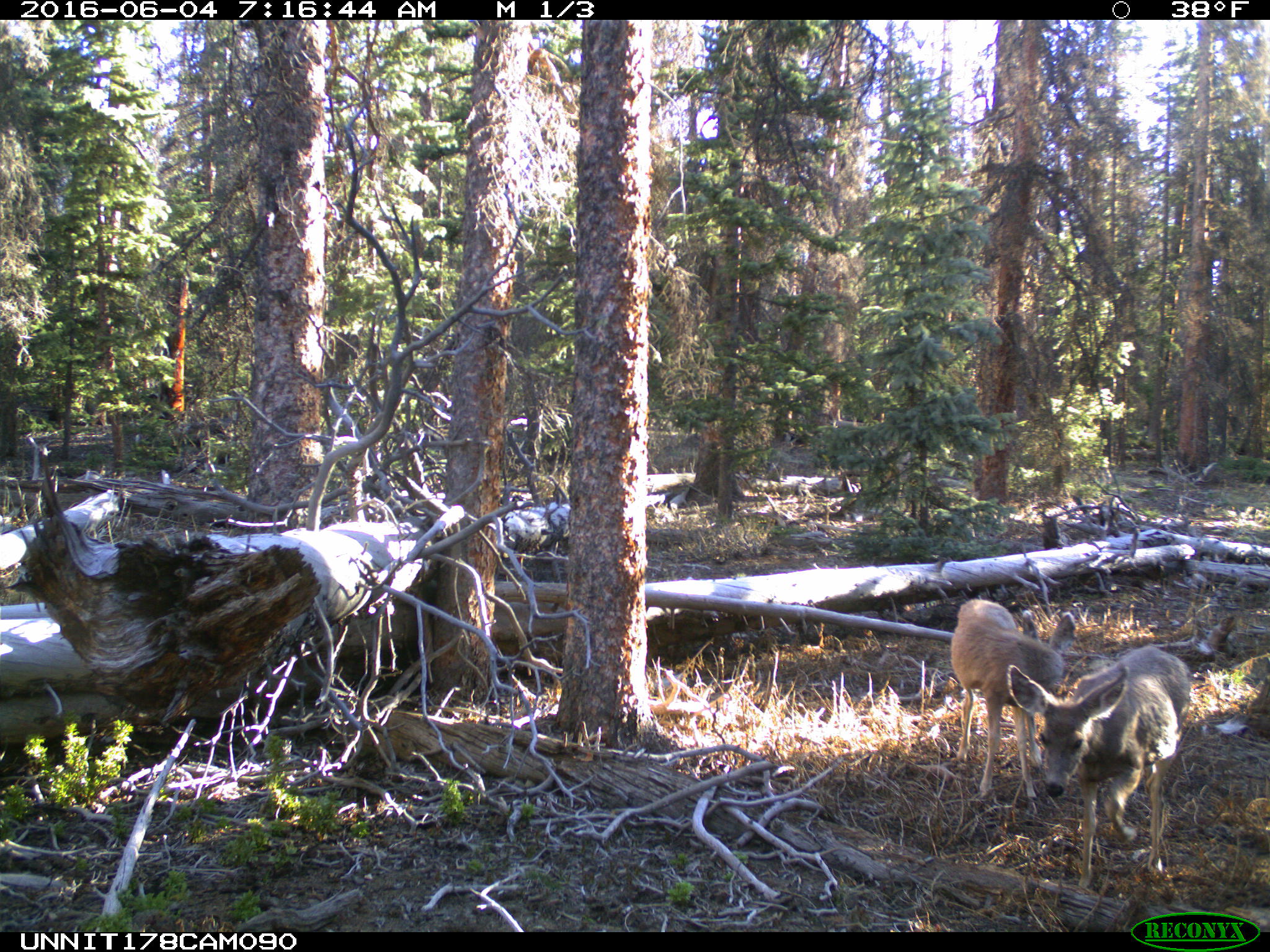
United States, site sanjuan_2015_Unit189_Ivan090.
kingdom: Animalia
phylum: Chordata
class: Mammalia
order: Artiodactyla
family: Cervidae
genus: Odocoileus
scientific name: Odocoileus hemionus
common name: mule deer